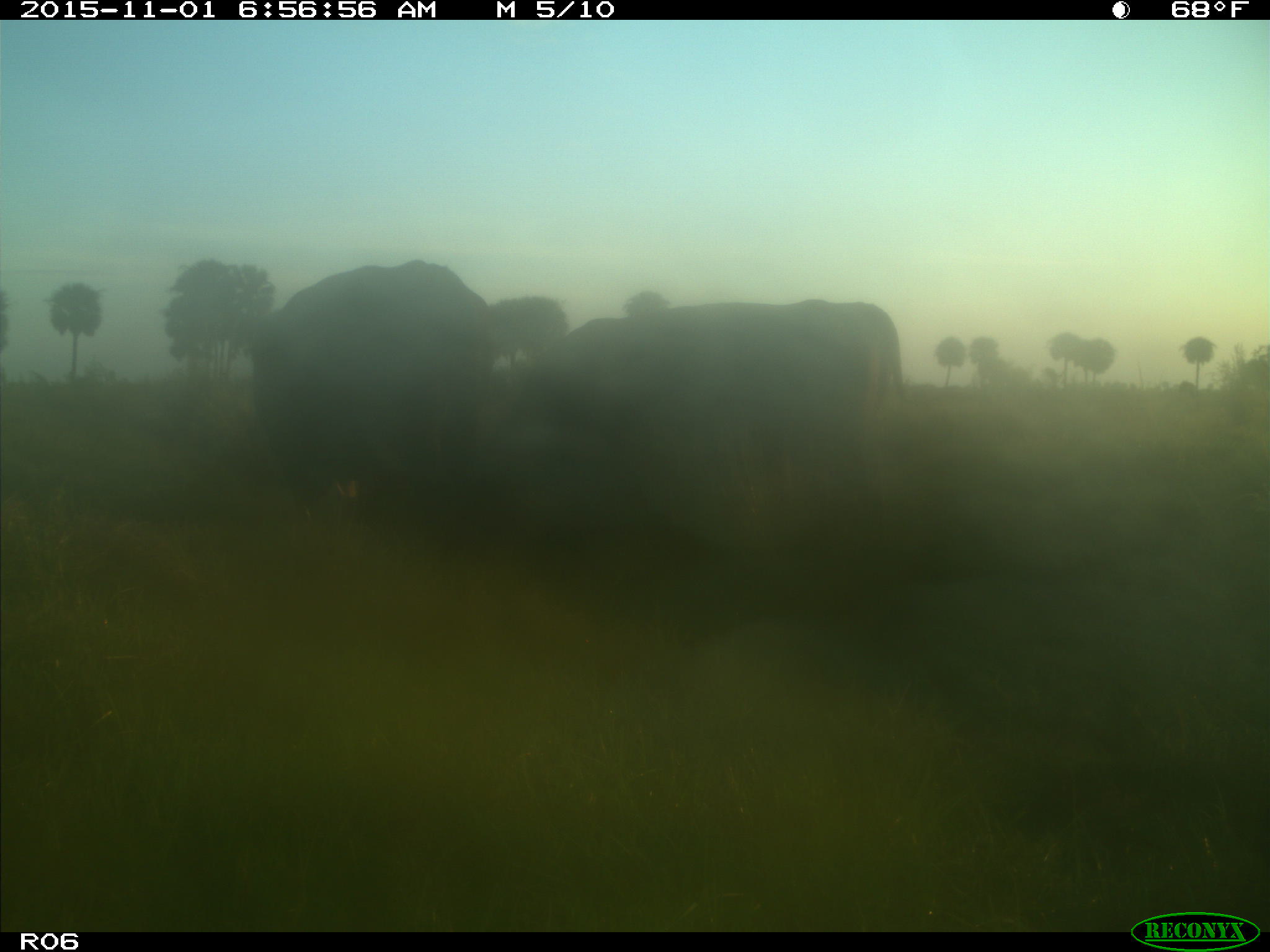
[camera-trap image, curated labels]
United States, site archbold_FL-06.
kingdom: Animalia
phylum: Chordata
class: Mammalia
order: Artiodactyla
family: Bovidae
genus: Bos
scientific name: Bos taurus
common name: domestic cow